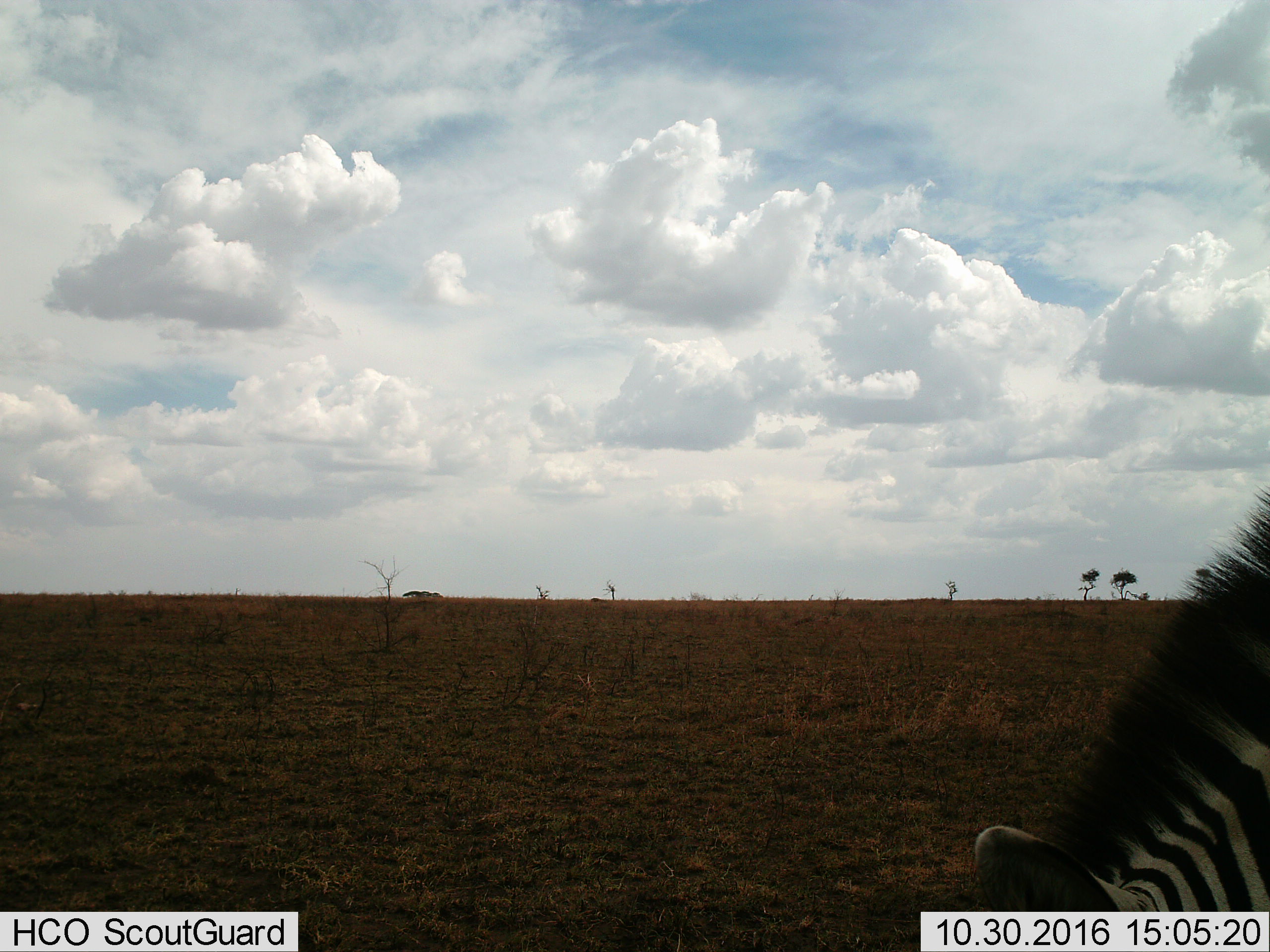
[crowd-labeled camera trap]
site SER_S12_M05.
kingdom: Animalia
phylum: Chordata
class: Mammalia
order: Perissodactyla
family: Equidae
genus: Equus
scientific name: Equus quagga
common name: plains zebra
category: zebraplains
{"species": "zebraplains (plains zebra) (Equus quagga)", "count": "1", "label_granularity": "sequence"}